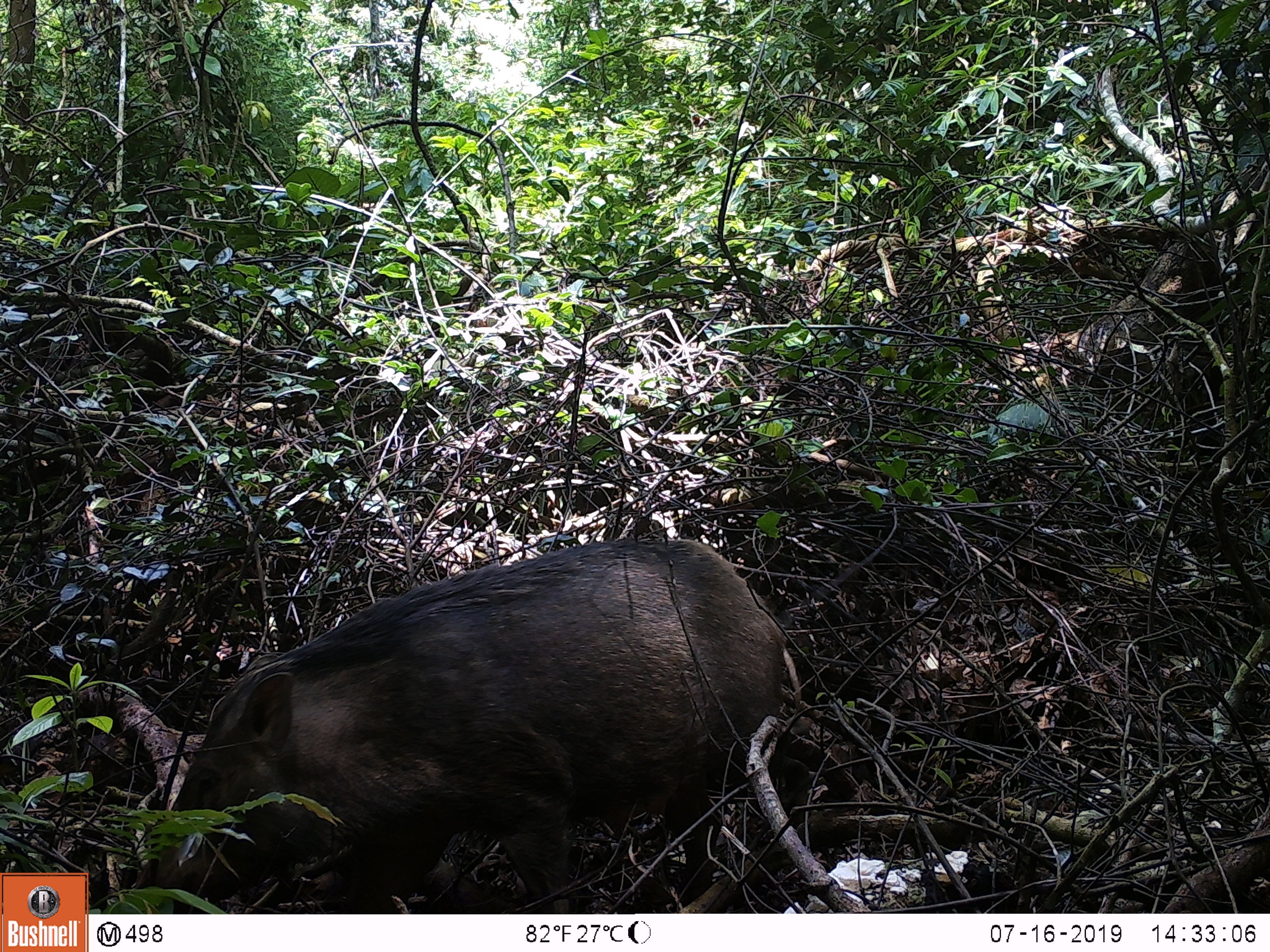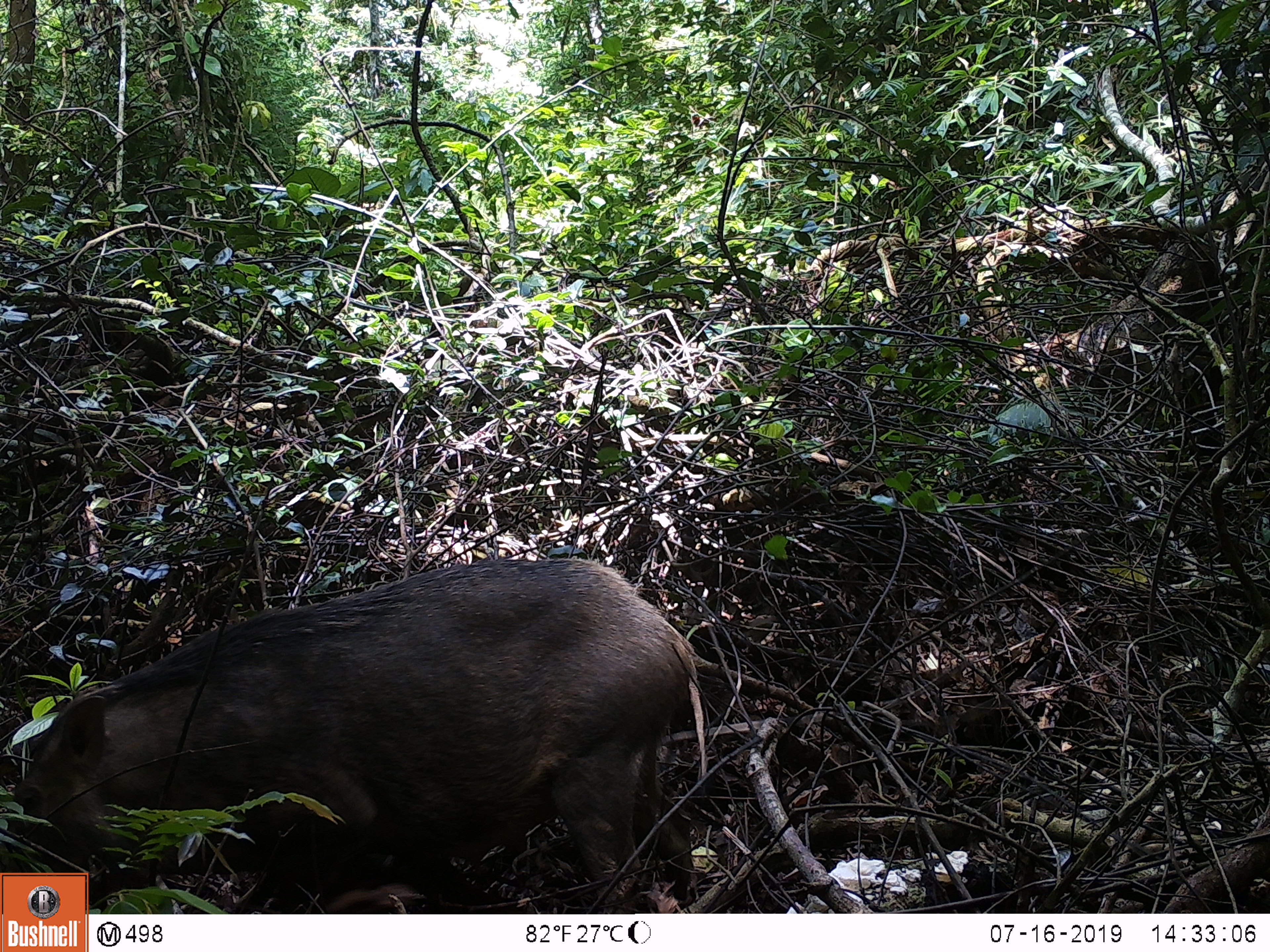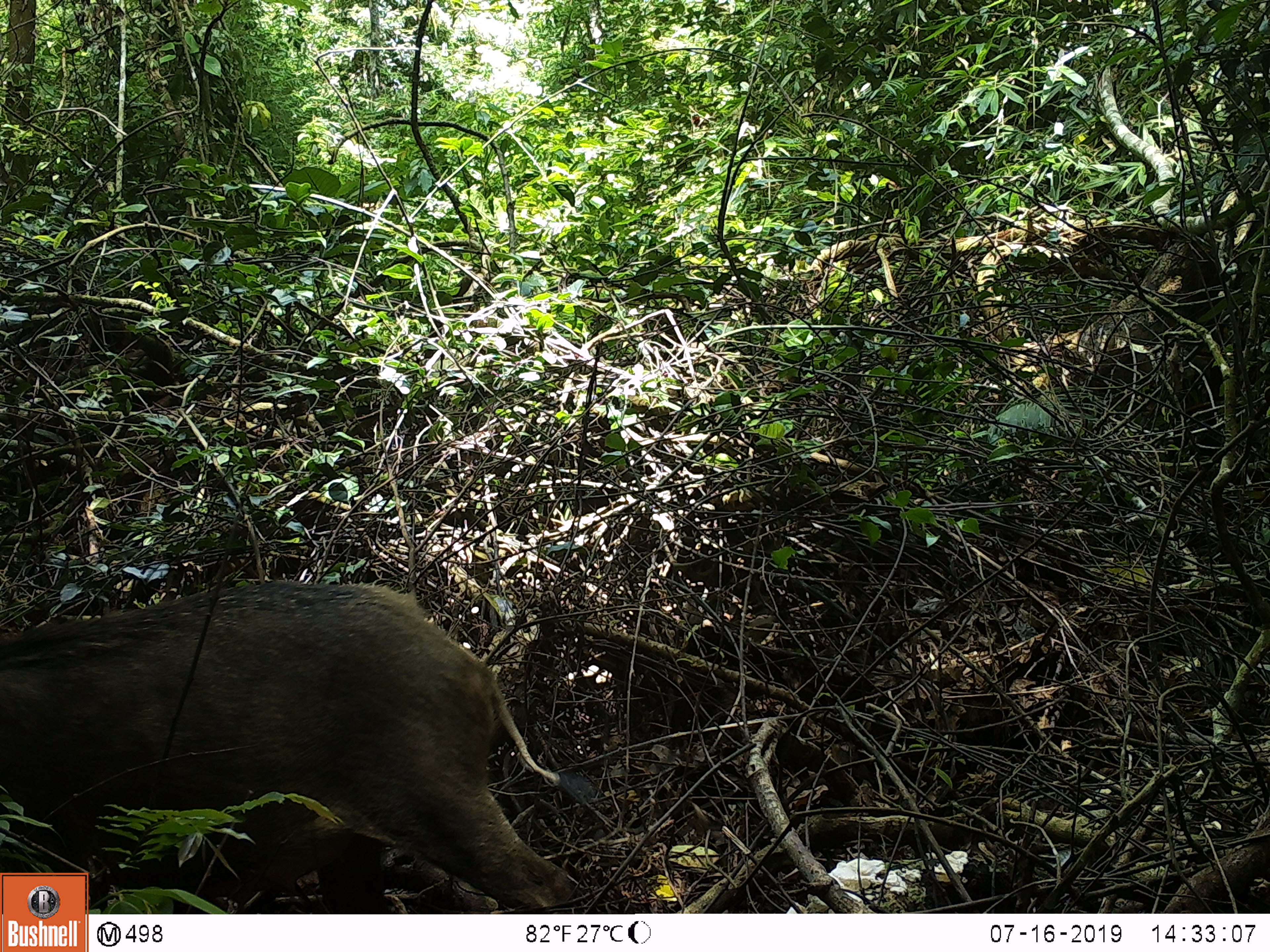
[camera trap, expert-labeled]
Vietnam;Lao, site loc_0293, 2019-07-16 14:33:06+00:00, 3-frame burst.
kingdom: Animalia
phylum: Chordata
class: Mammalia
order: Artiodactyla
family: Suidae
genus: Sus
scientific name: Sus scrofa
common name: eurasian wild pig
Eurasian wild pig (Sus scrofa). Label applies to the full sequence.